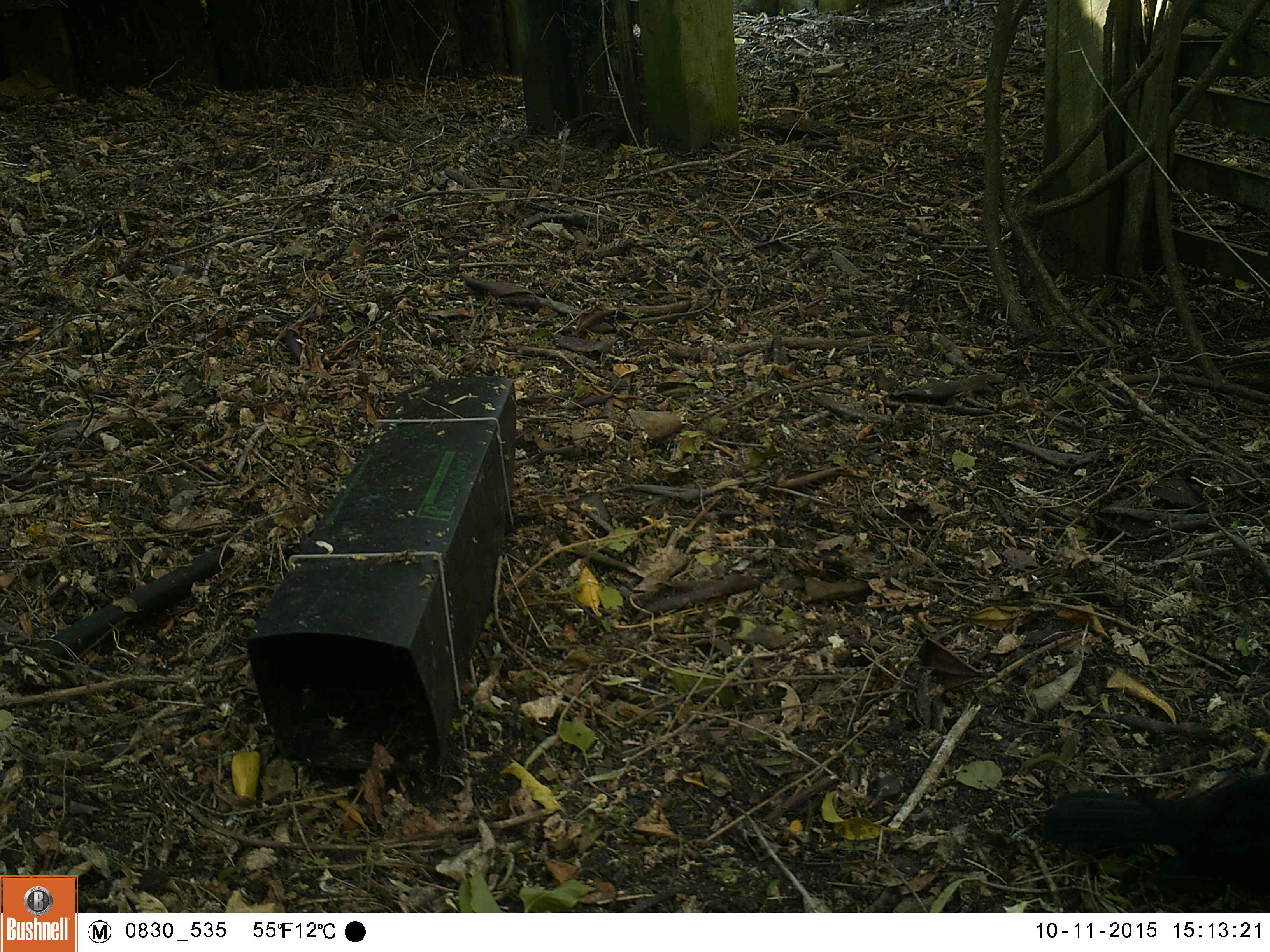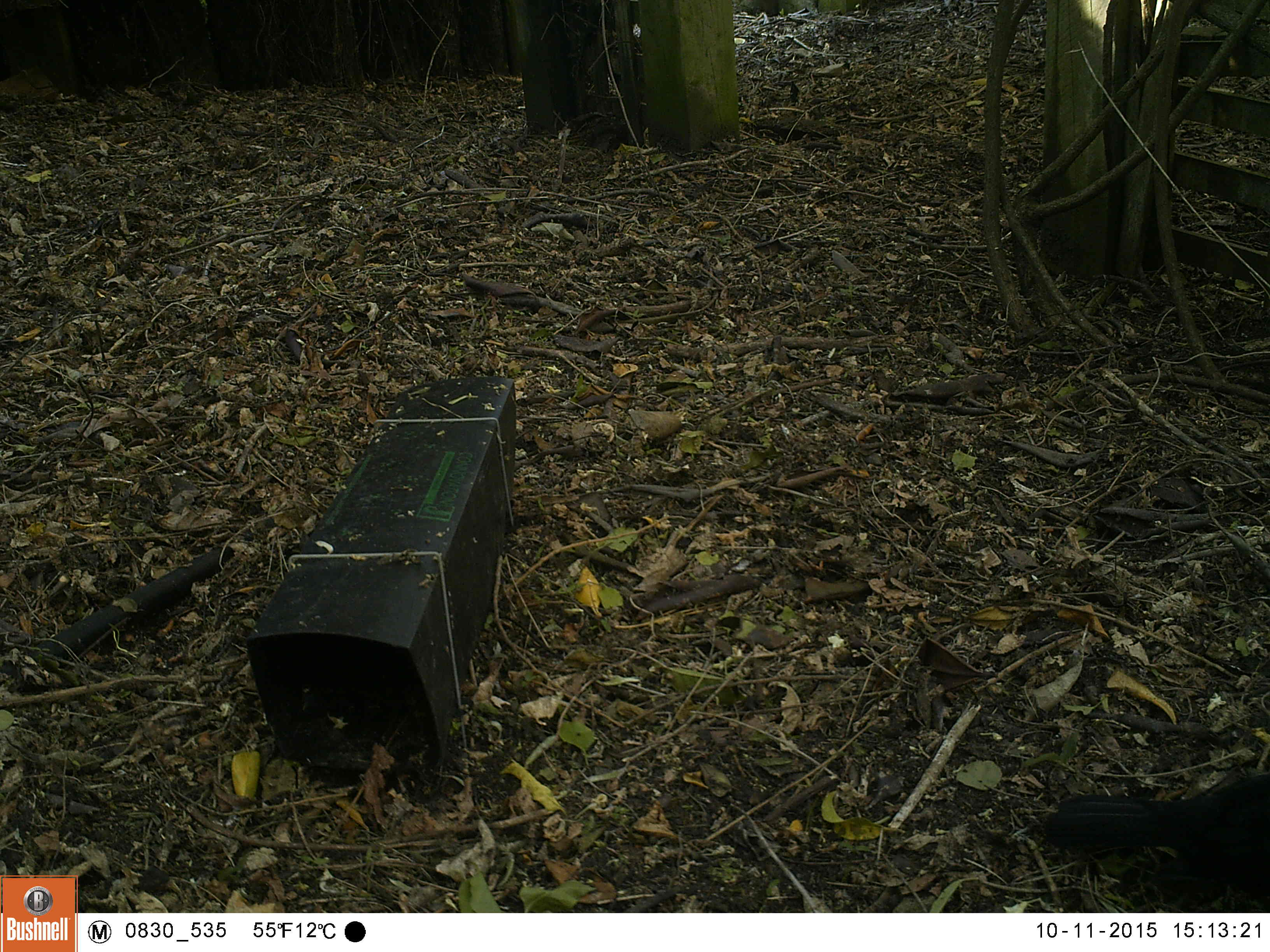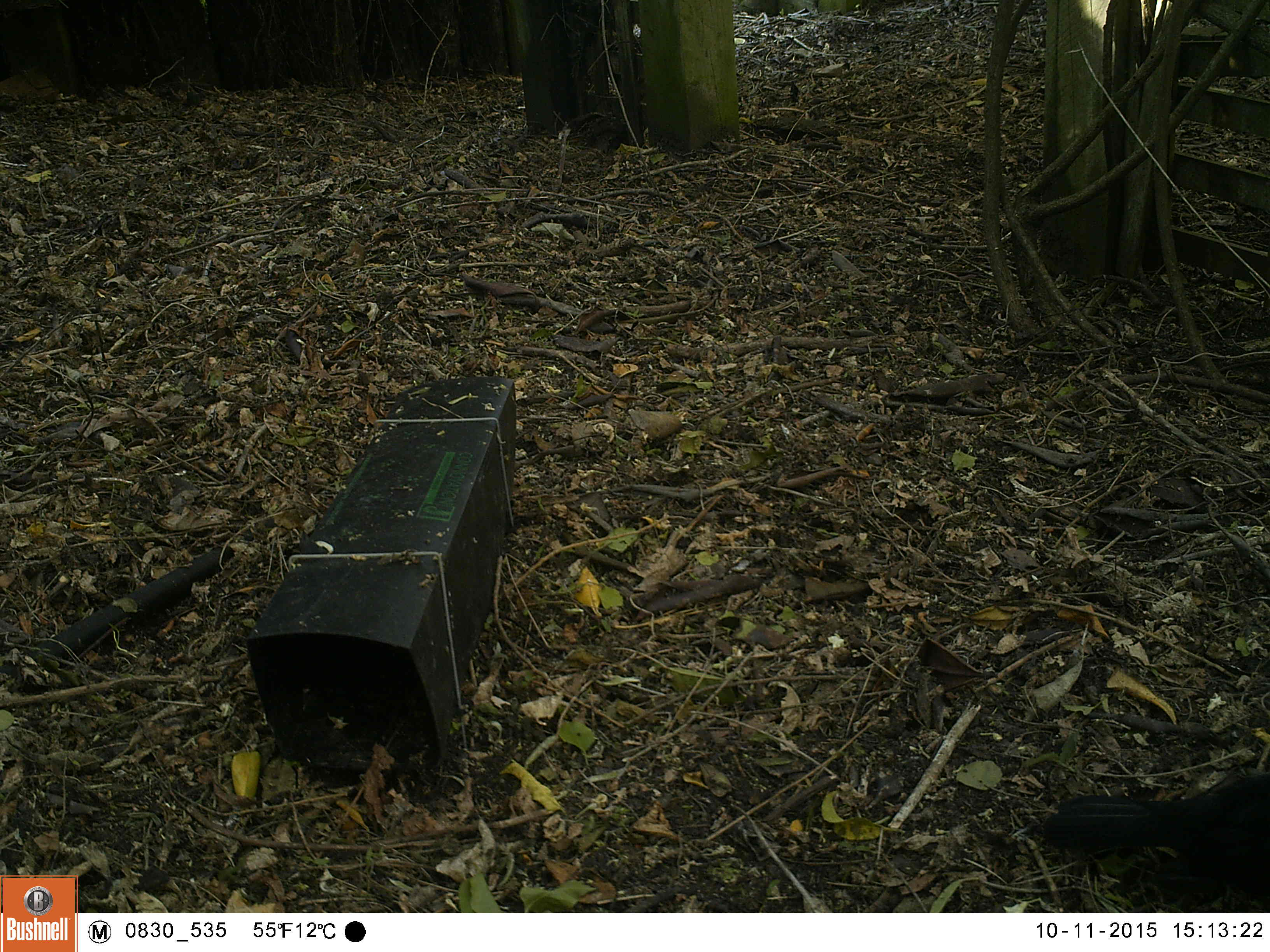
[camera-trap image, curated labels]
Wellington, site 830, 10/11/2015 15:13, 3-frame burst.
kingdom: Animalia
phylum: Chordata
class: Aves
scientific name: Aves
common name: bird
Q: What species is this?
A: Bird (Aves).